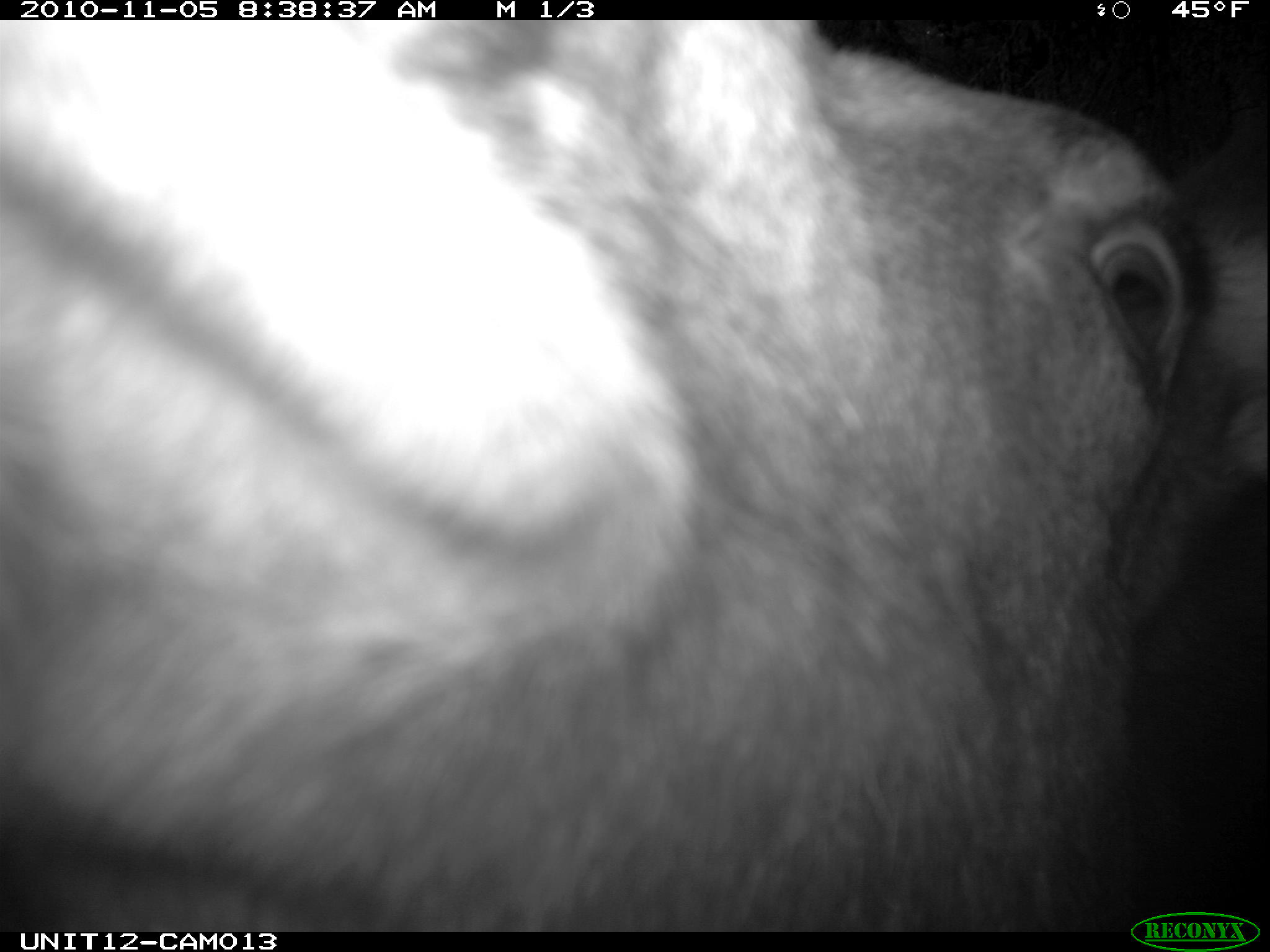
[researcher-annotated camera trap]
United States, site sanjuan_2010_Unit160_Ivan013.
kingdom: Animalia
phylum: Chordata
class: Mammalia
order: Artiodactyla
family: Cervidae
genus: Alces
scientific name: Alces alces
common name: moose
Alces alces (moose).